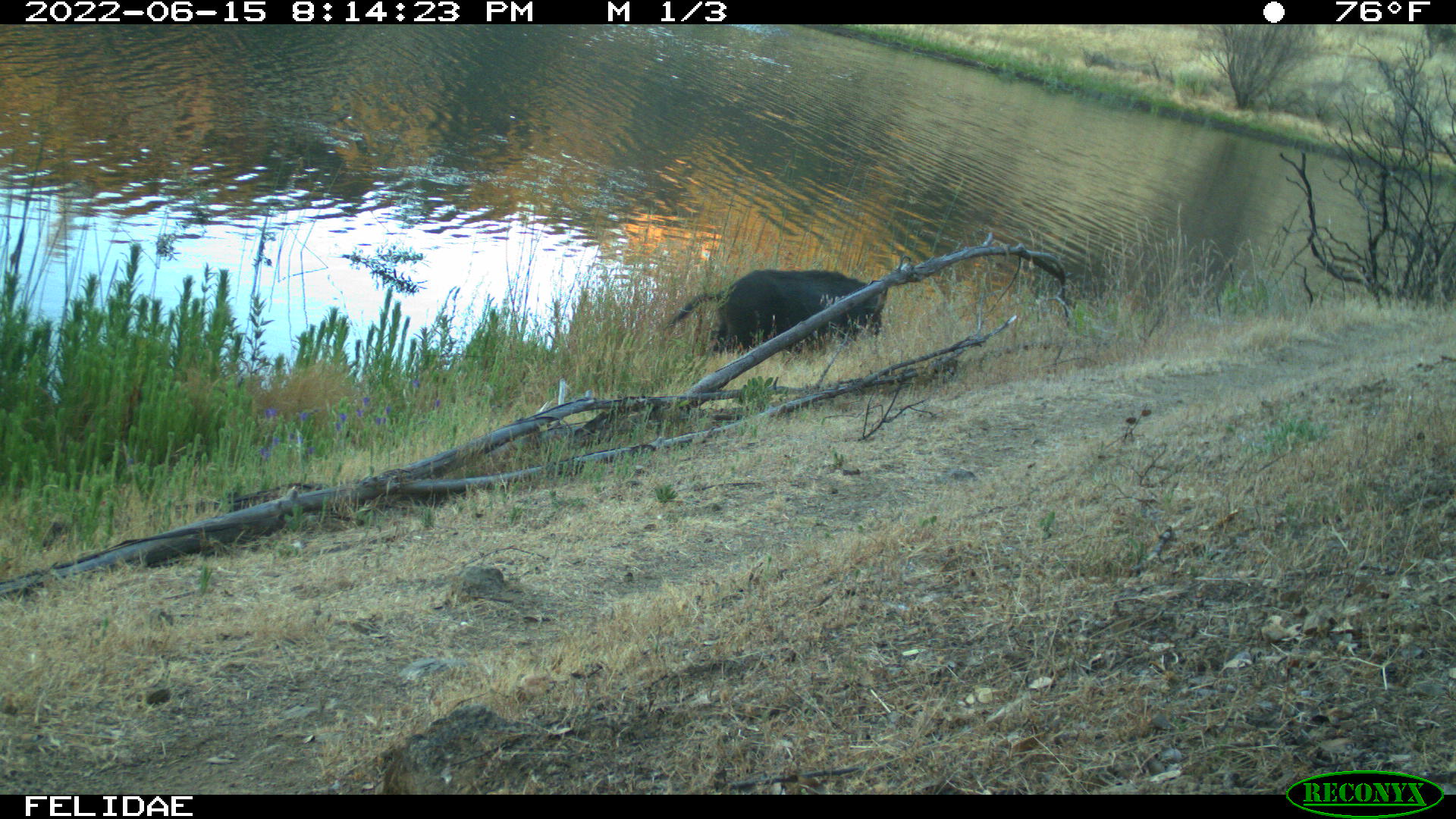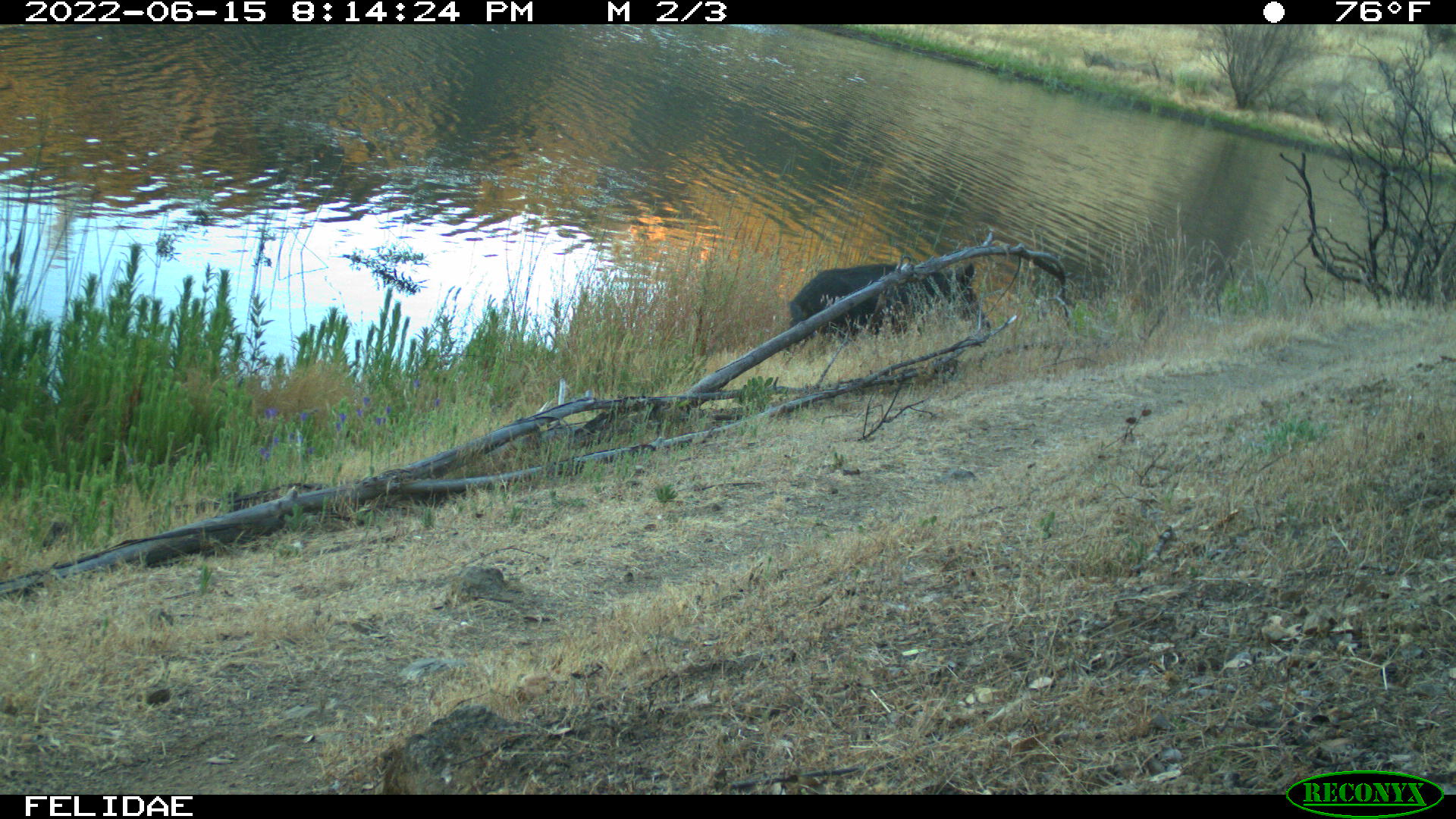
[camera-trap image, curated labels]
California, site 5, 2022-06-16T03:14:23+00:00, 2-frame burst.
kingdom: Animalia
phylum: Chordata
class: Mammalia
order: Artiodactyla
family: Suidae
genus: Sus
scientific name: Sus scrofa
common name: wild boar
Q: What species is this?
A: Wild boar (Sus scrofa).